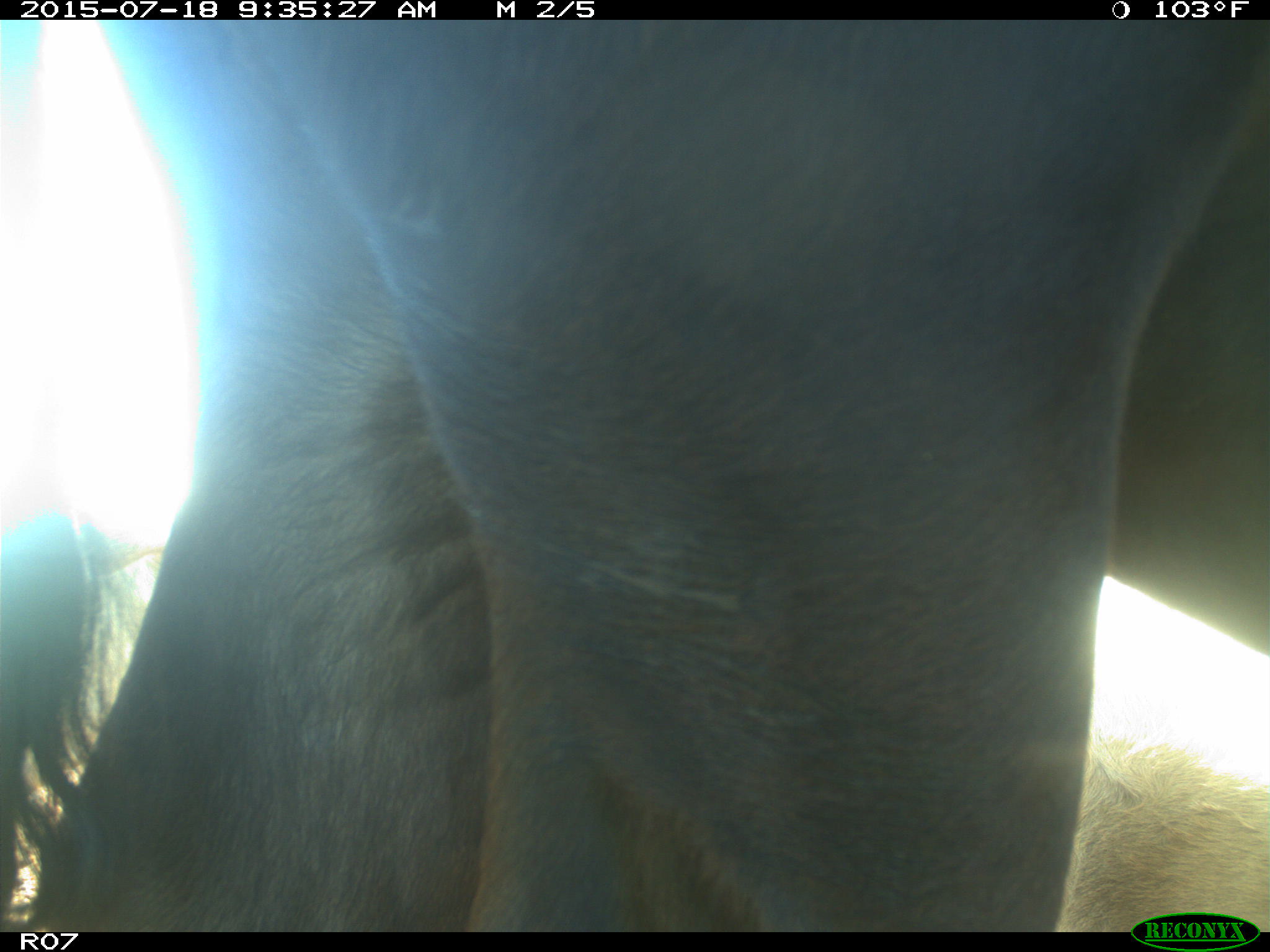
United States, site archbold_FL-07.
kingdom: Animalia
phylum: Chordata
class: Mammalia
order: Artiodactyla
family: Bovidae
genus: Bos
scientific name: Bos taurus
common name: domestic cow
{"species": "Bos taurus (domestic cow)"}